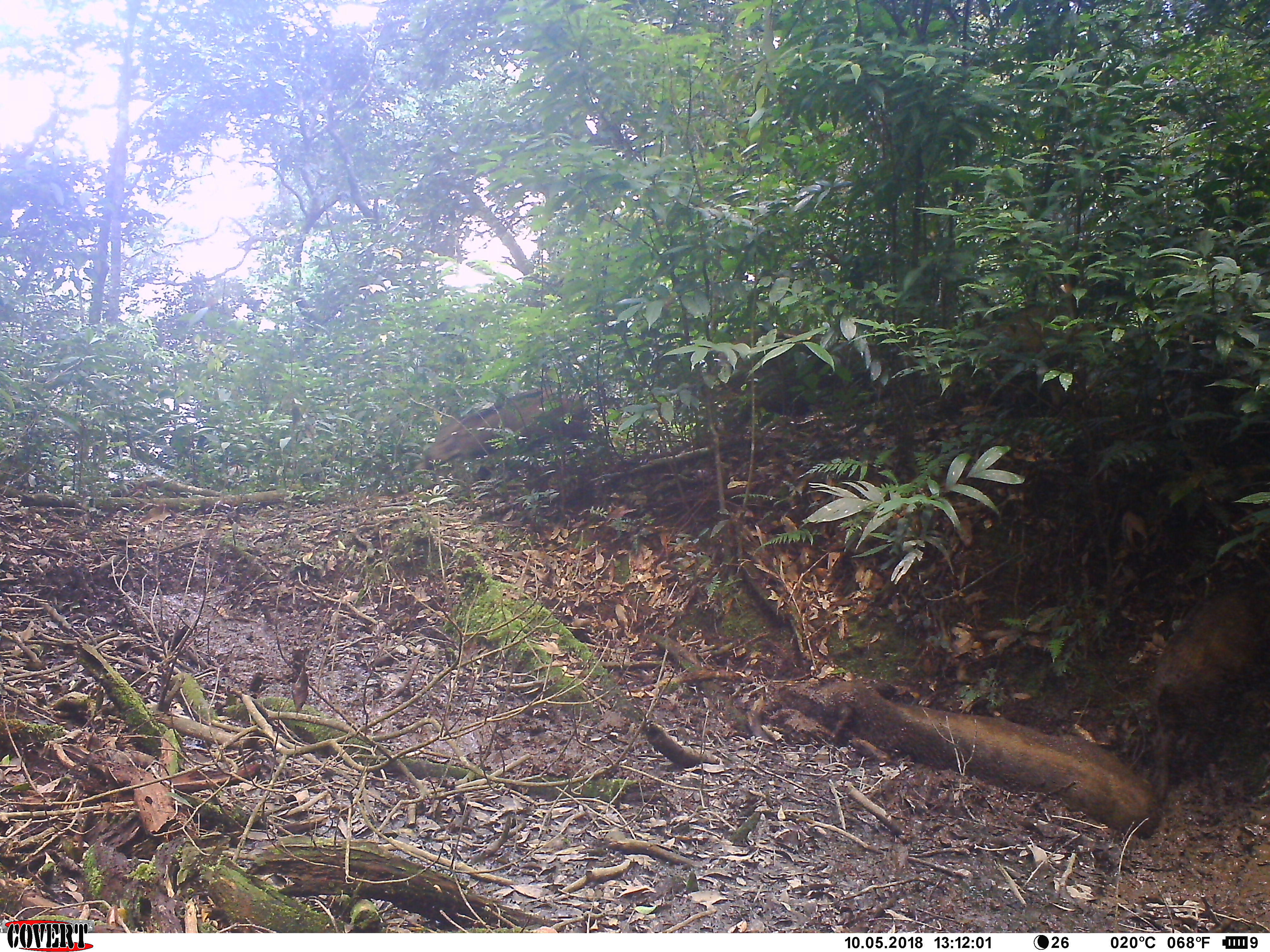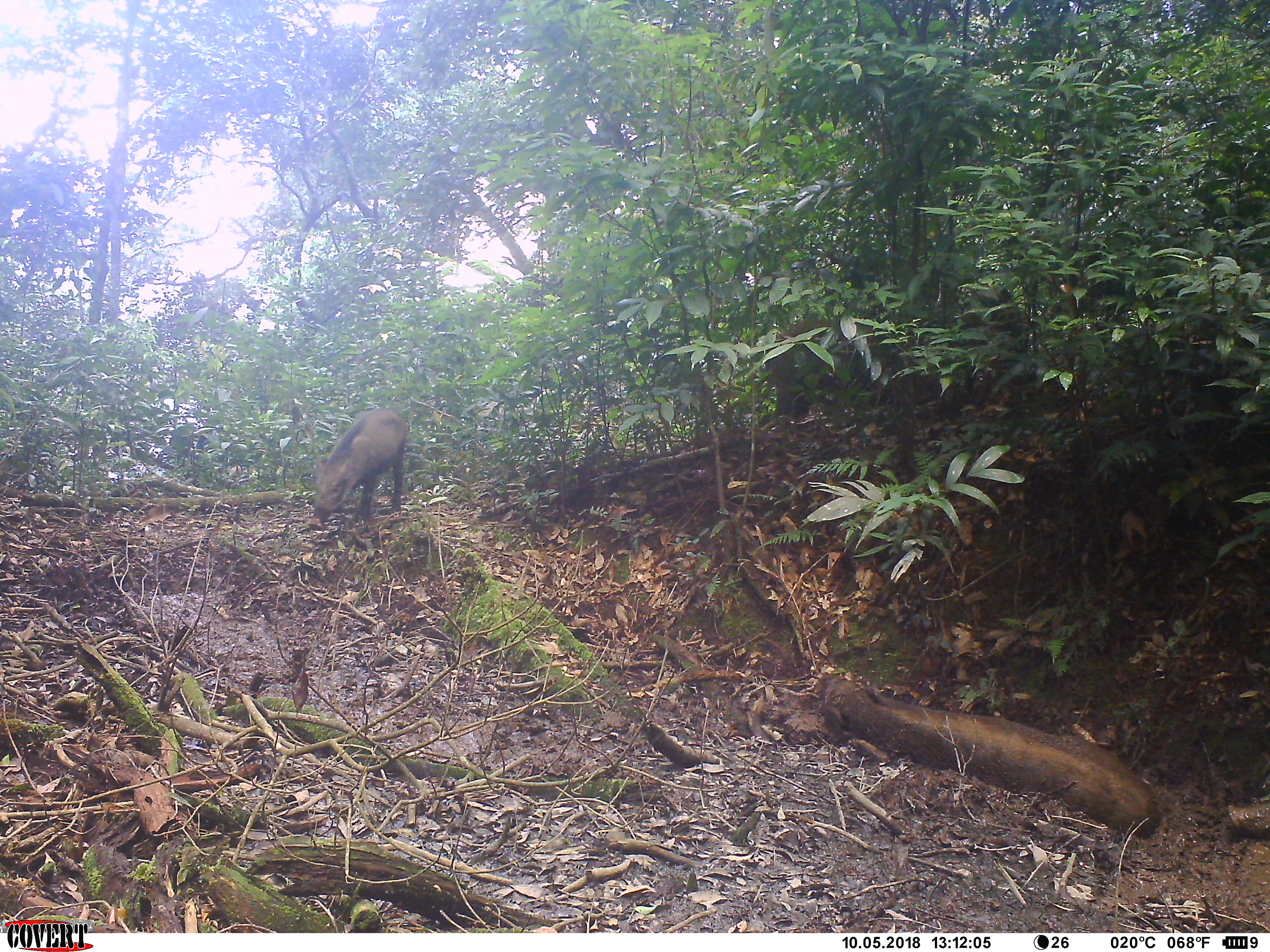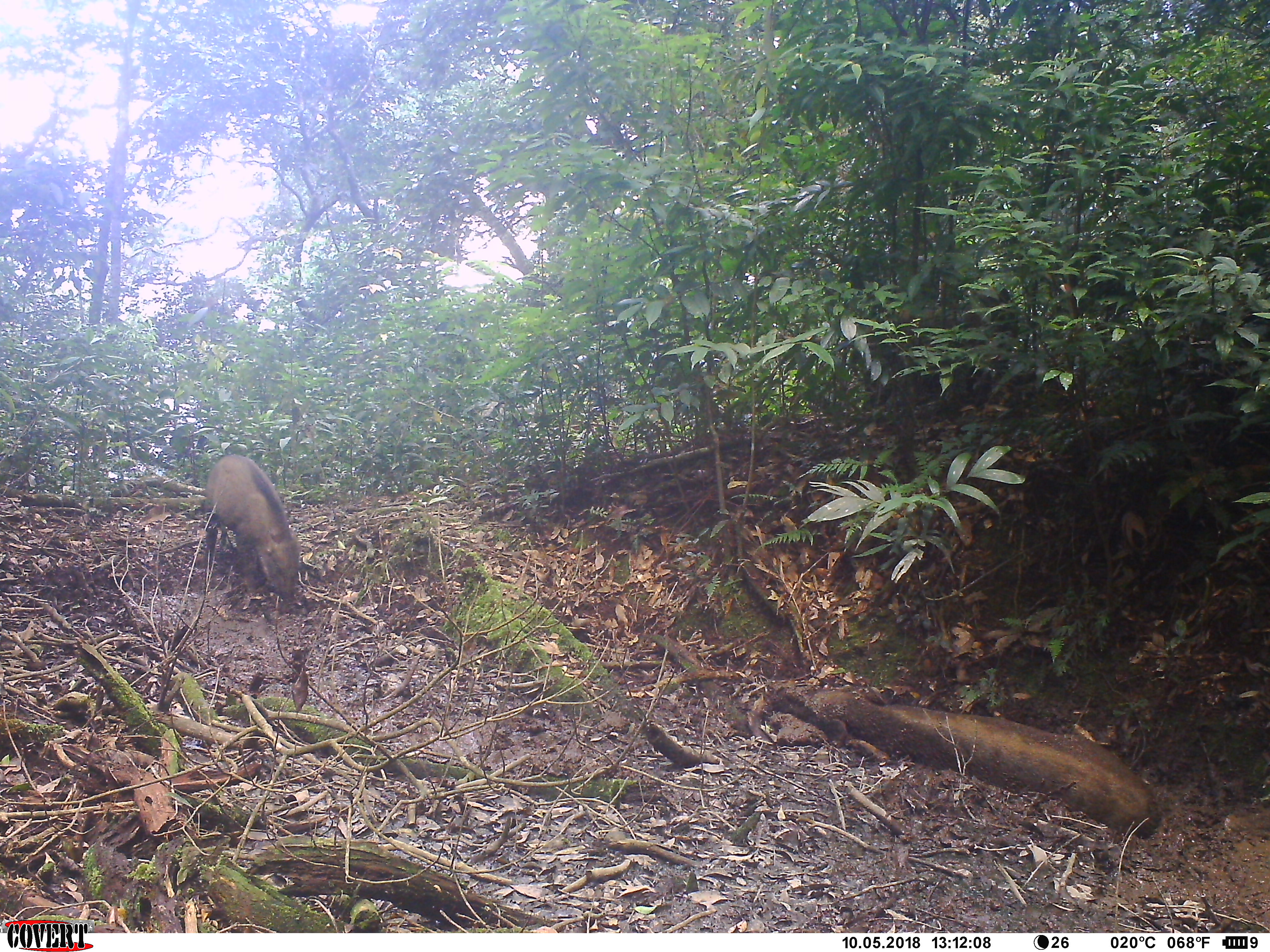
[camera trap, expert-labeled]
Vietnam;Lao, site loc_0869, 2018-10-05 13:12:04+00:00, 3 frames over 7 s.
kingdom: Animalia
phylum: Chordata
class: Mammalia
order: Artiodactyla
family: Suidae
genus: Sus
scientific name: Sus scrofa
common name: eurasian wild pig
Eurasian wild pig (Sus scrofa). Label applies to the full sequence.